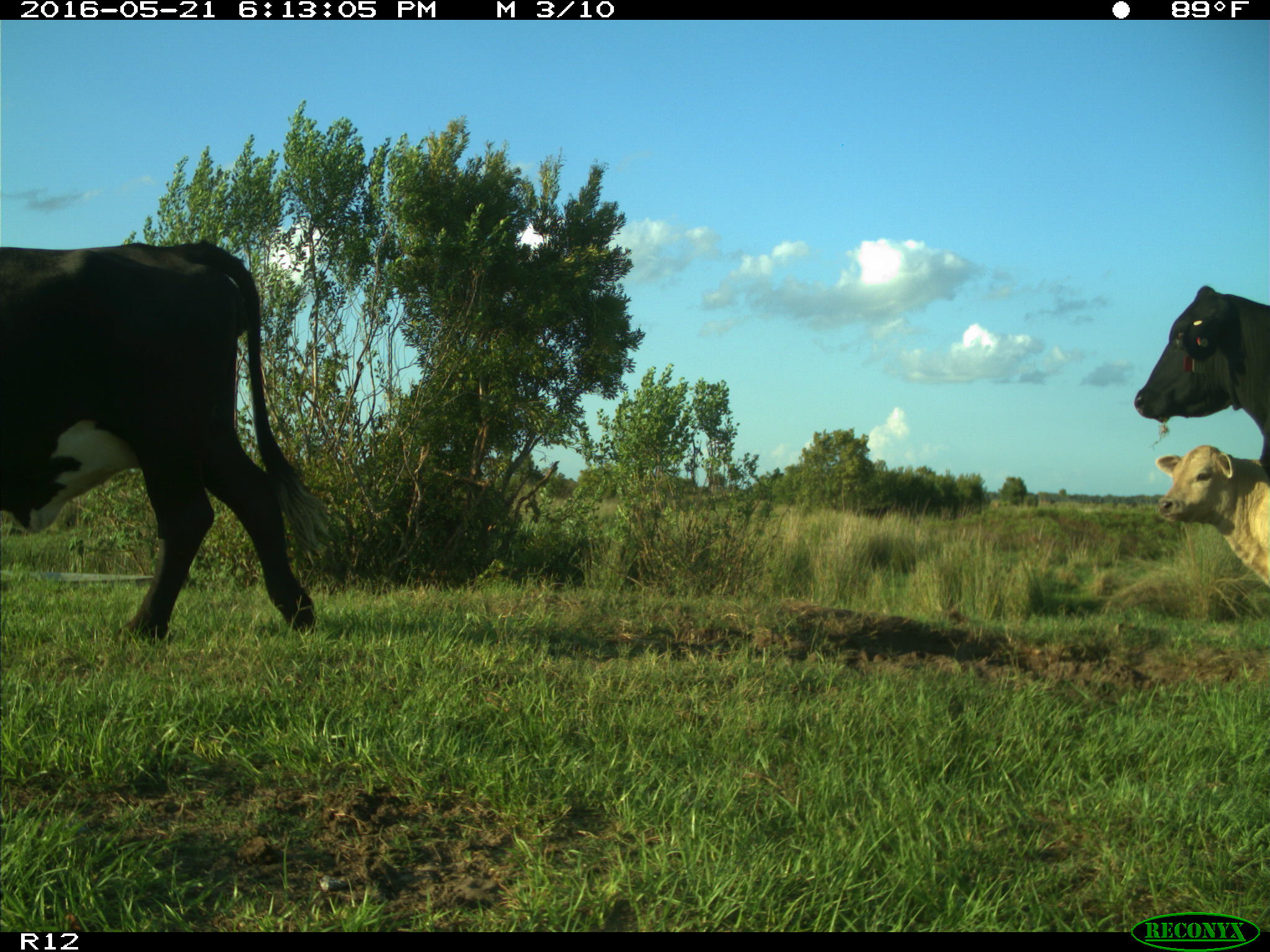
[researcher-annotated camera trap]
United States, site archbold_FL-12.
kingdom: Animalia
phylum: Chordata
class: Mammalia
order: Artiodactyla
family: Bovidae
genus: Bos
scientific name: Bos taurus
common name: domestic cow